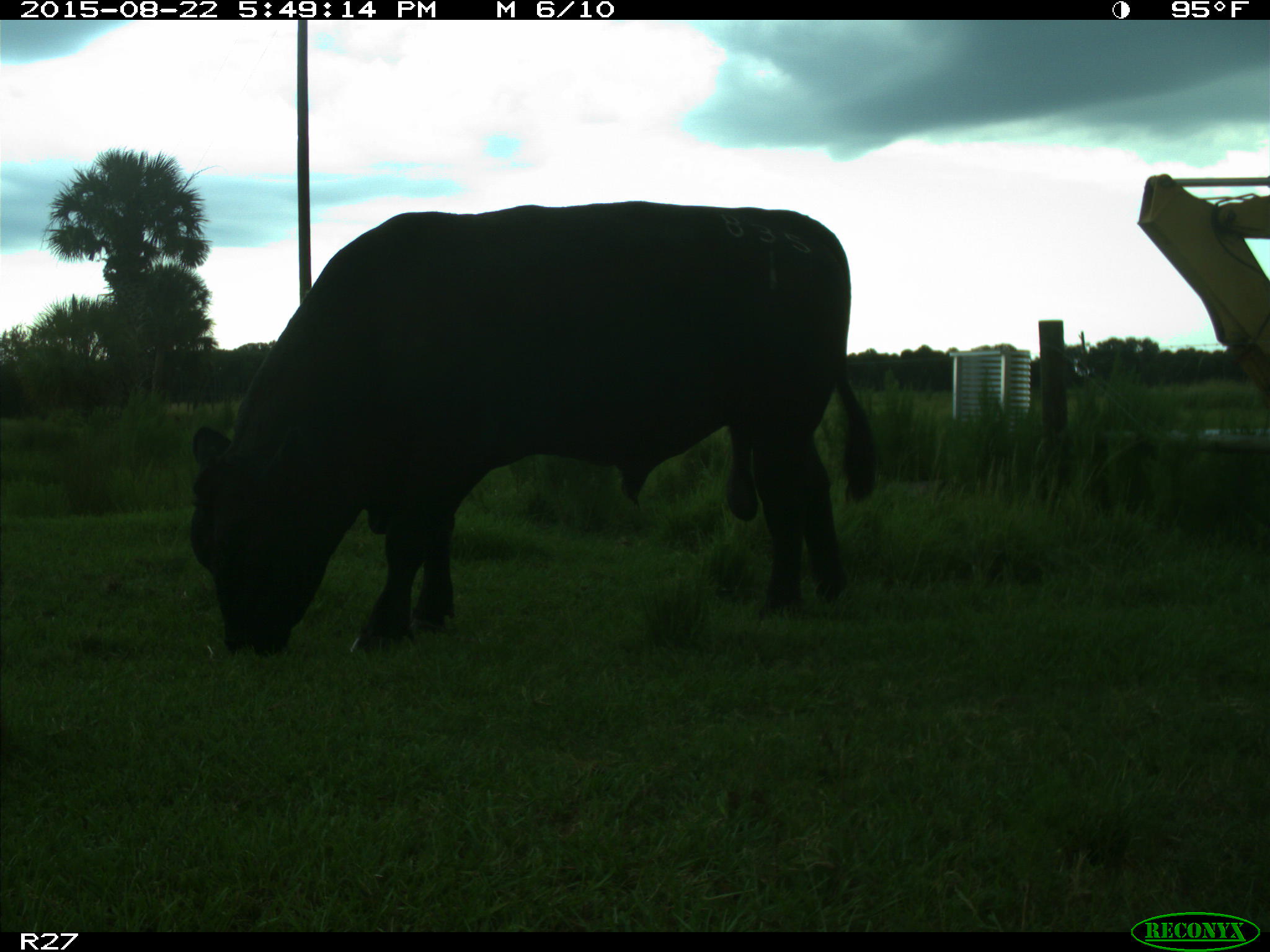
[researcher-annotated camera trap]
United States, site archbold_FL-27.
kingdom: Animalia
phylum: Chordata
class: Mammalia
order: Artiodactyla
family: Bovidae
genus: Bos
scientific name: Bos taurus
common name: domestic cow